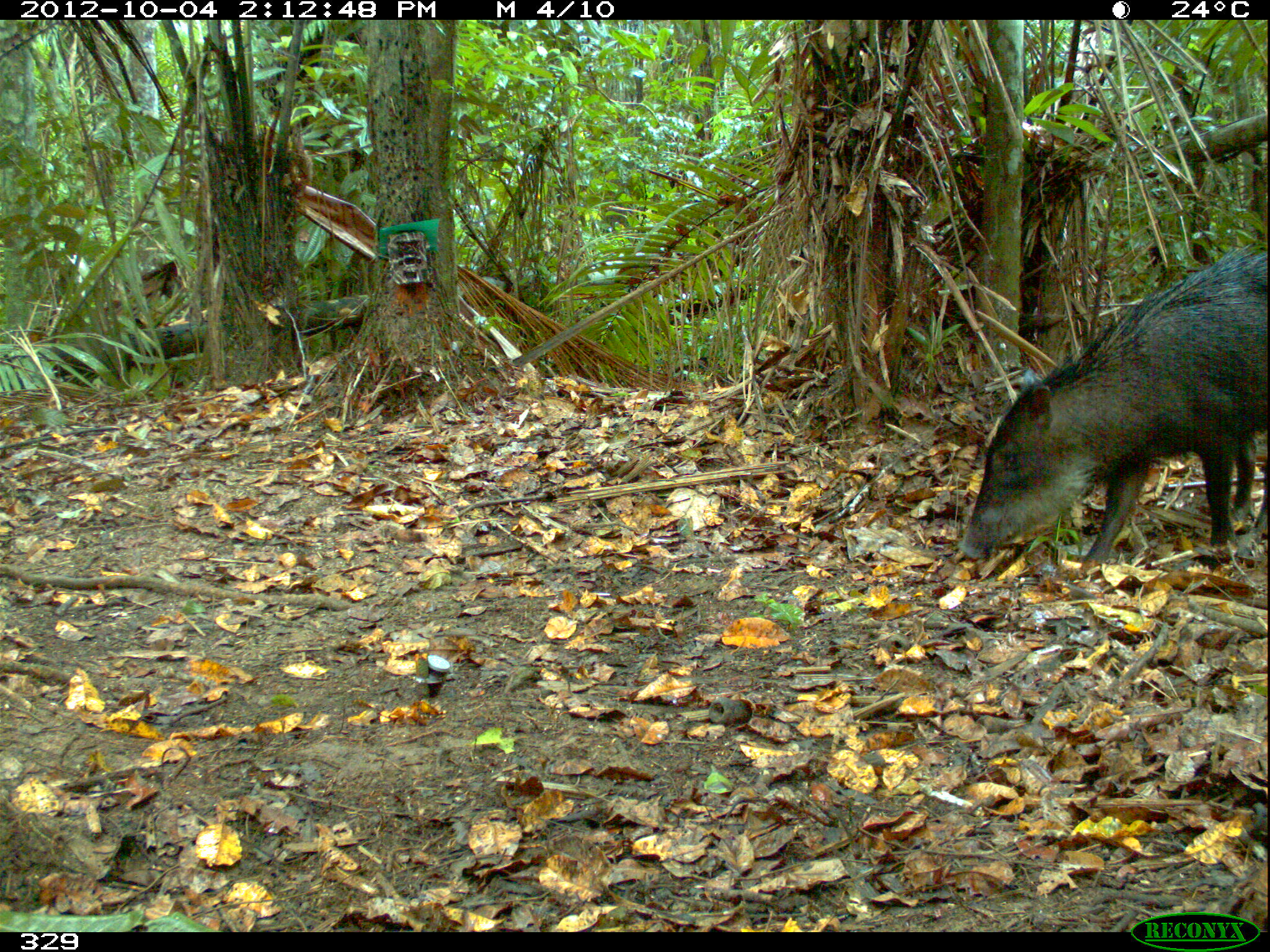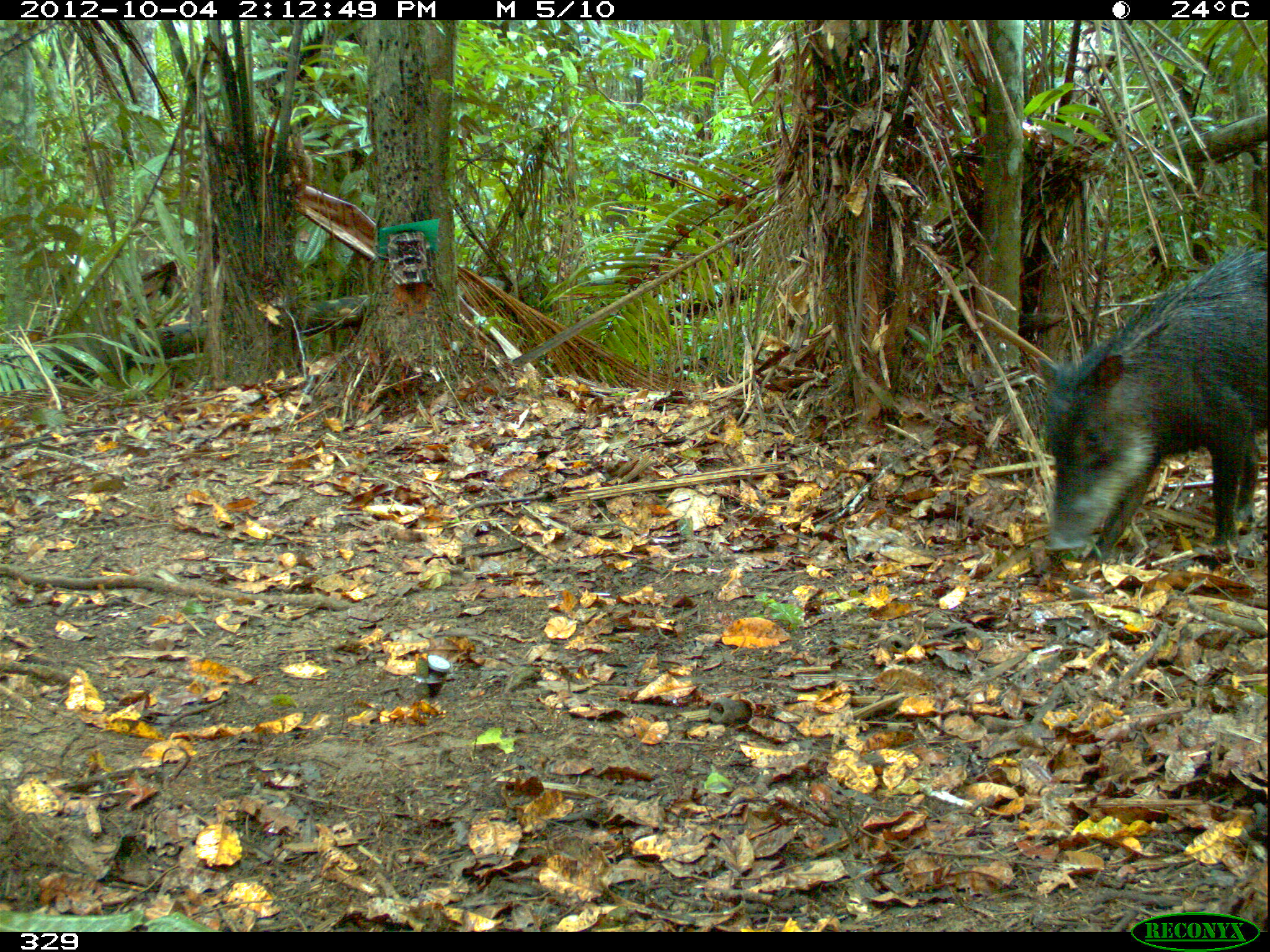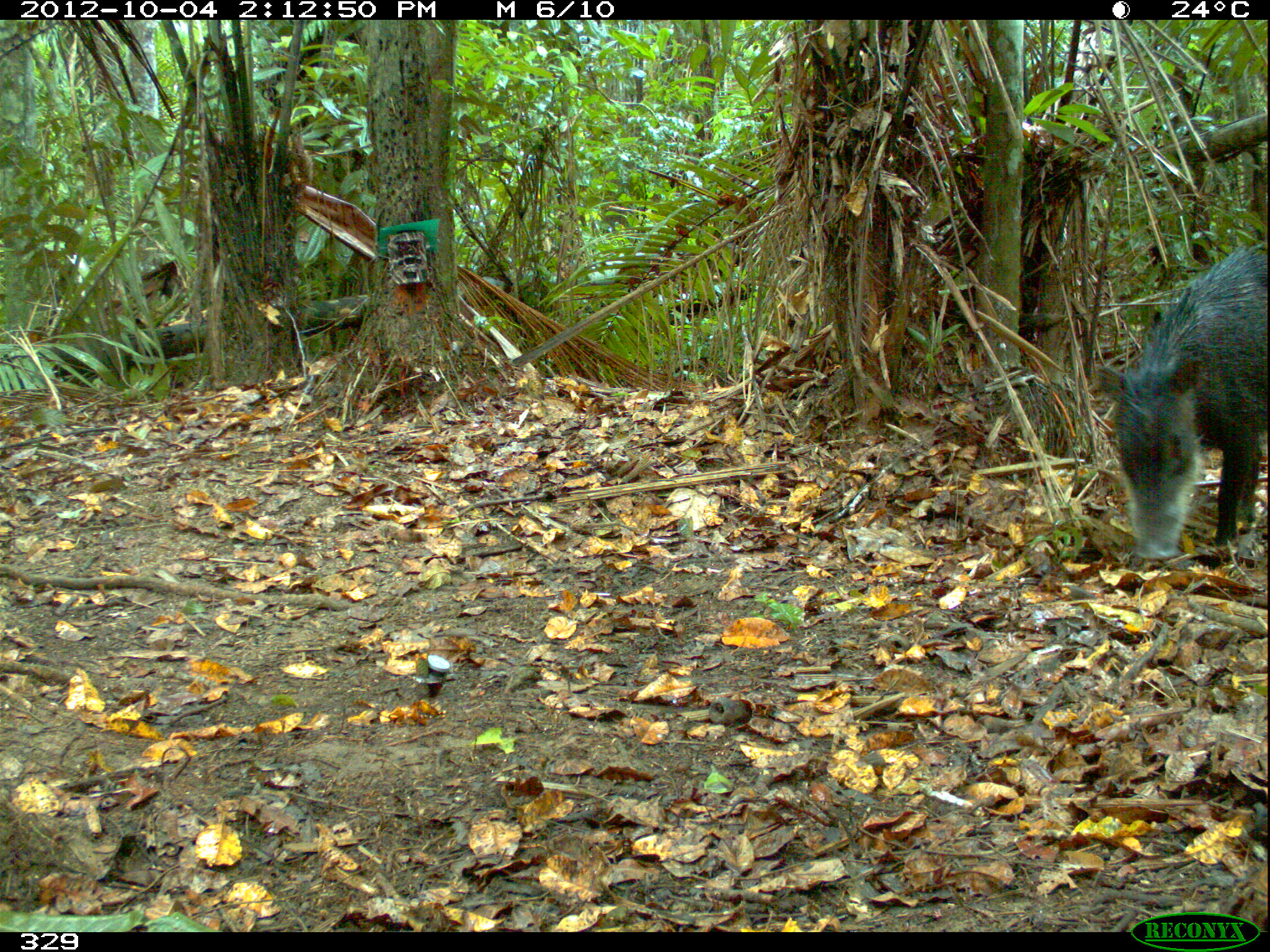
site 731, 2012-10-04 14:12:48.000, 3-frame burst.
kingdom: Animalia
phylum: Chordata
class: Mammalia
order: Artiodactyla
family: Tayassuidae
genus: Tayassu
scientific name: Tayassu pecari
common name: white-lipped peccary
Tayassu pecari (white-lipped peccary).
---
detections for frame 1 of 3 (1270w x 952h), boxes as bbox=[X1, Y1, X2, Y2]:
tayassu pecari: bbox=[957, 242, 1268, 572]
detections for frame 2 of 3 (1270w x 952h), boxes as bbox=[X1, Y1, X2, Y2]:
tayassu pecari: bbox=[1038, 243, 1267, 557]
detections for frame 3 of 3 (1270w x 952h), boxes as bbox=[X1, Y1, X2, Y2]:
tayassu pecari: bbox=[1090, 245, 1268, 561]